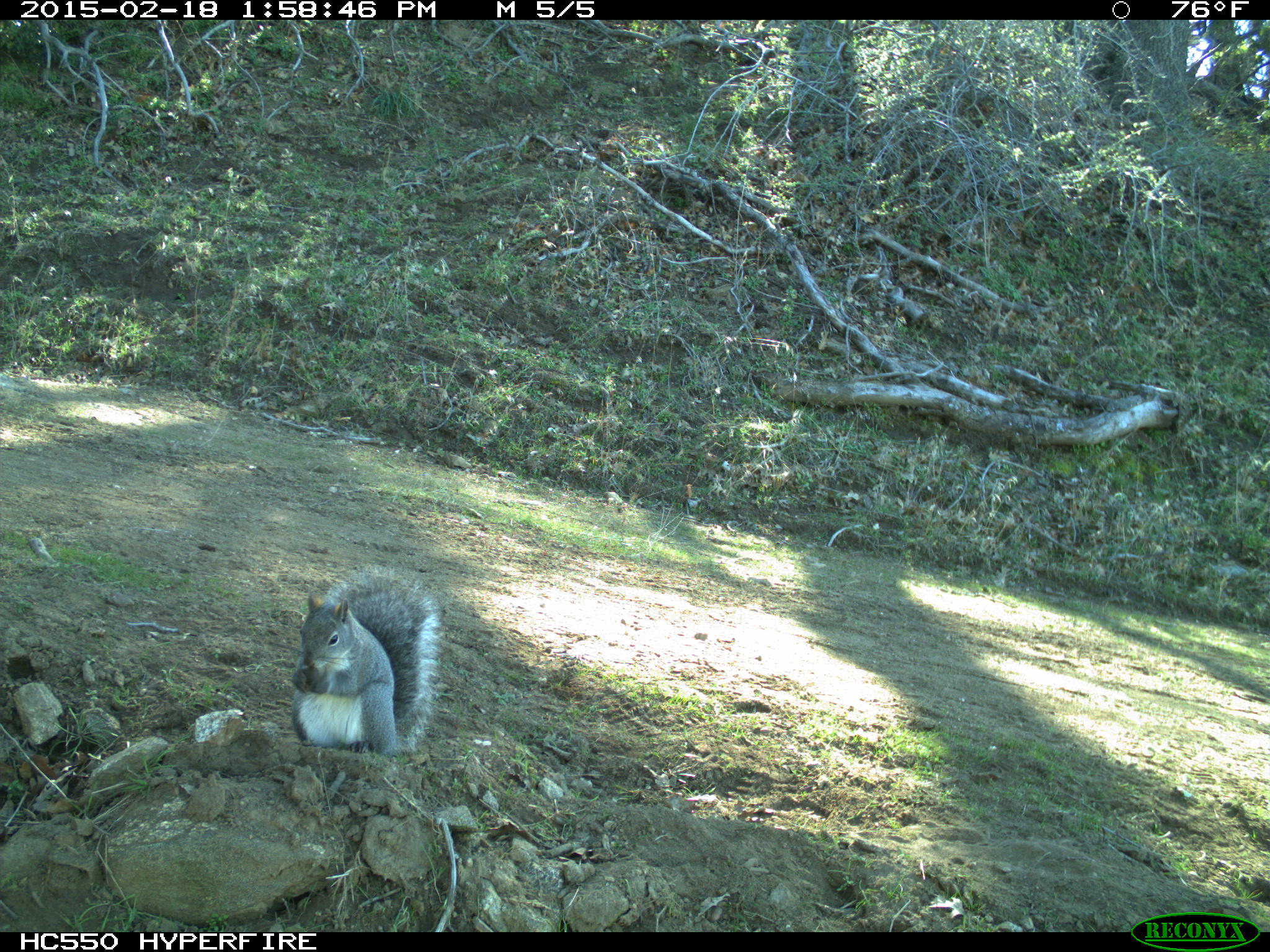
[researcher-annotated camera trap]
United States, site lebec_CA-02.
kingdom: Animalia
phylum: Chordata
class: Mammalia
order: Rodentia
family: Sciuridae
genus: Sciurus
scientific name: Sciurus carolinensis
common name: eastern gray squirrel